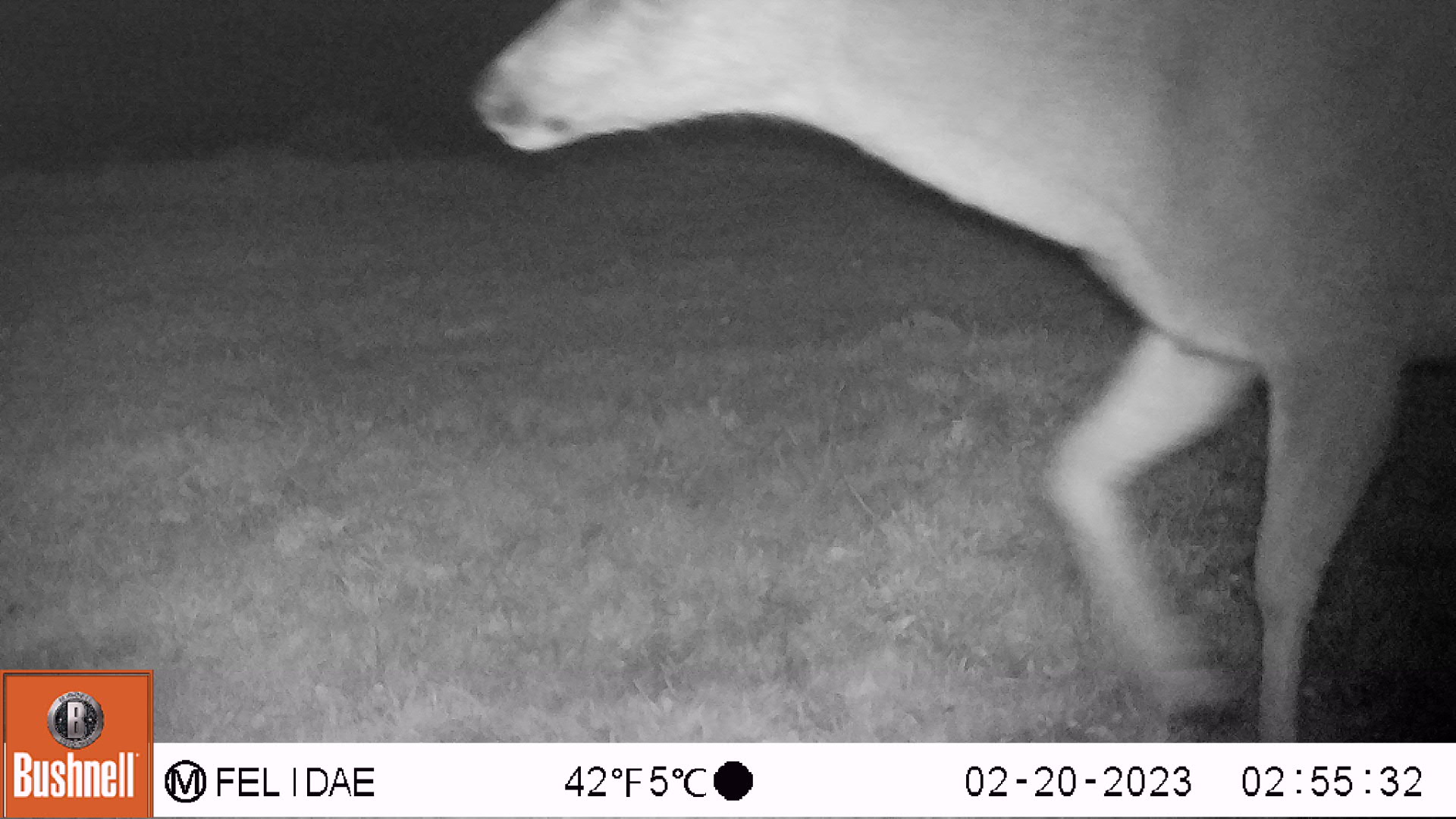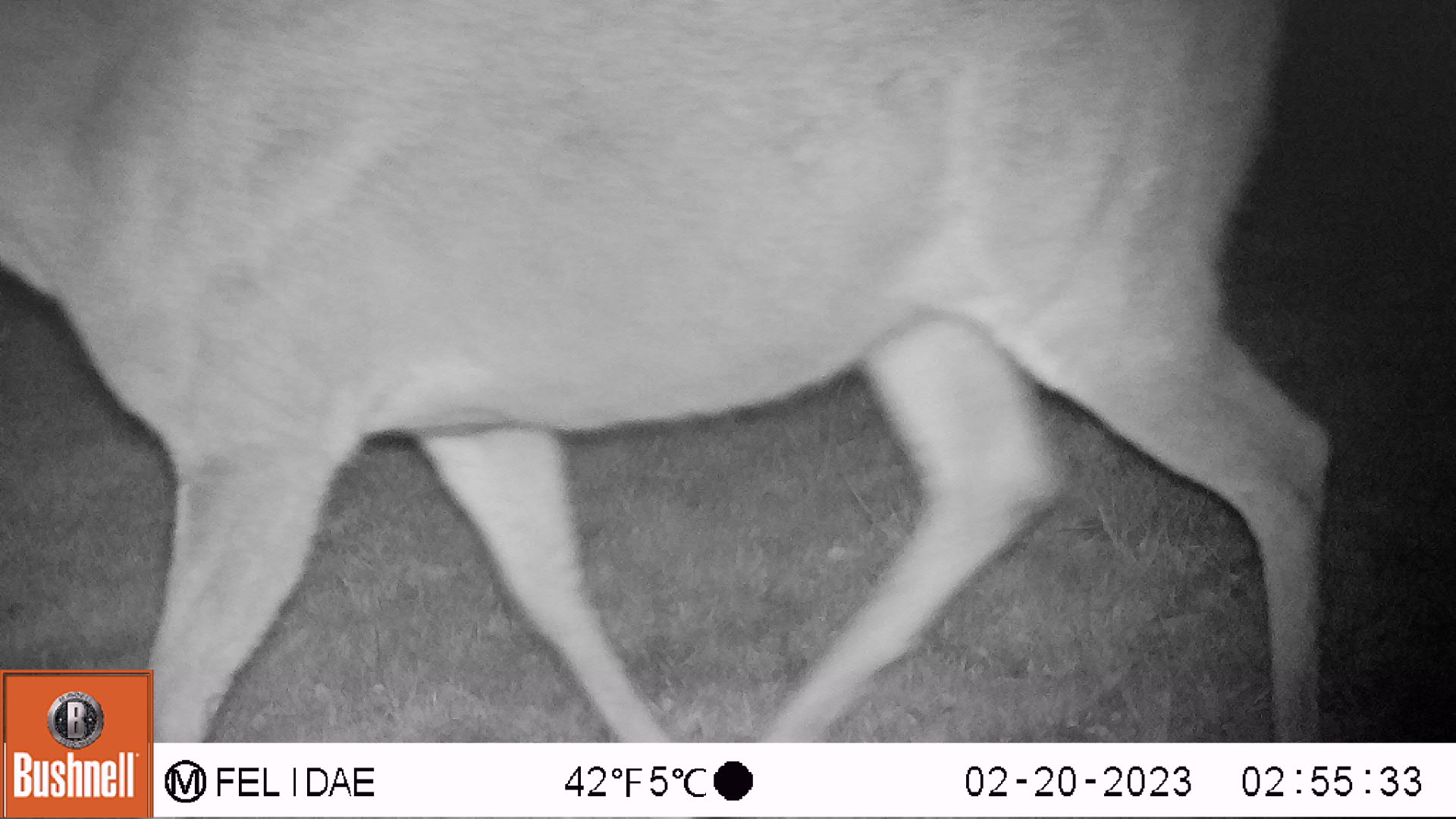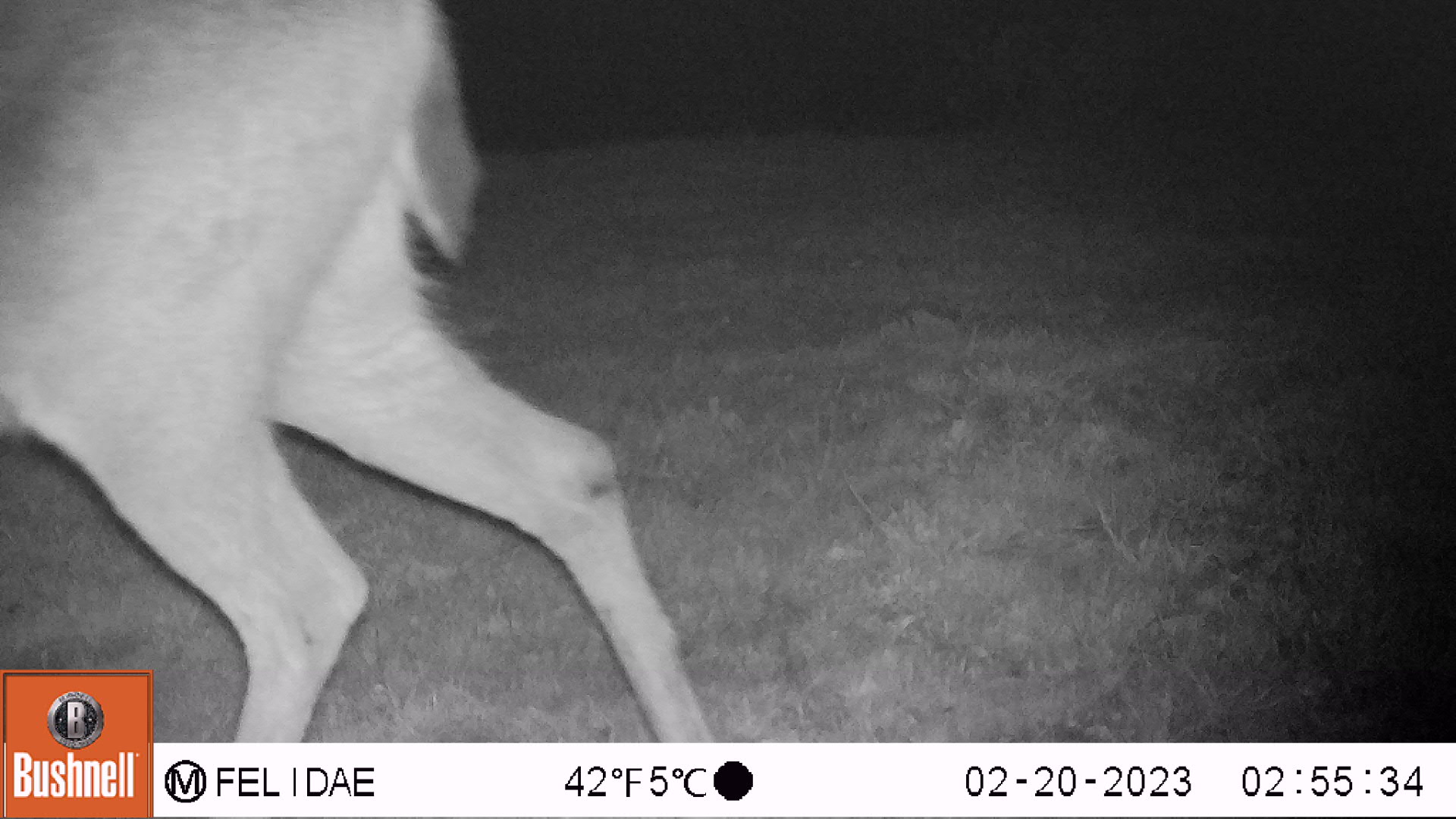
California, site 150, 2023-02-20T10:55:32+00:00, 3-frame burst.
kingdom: Animalia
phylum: Chordata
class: Mammalia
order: Artiodactyla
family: Cervidae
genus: Odocoileus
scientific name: Odocoileus hemionus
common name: mule deer